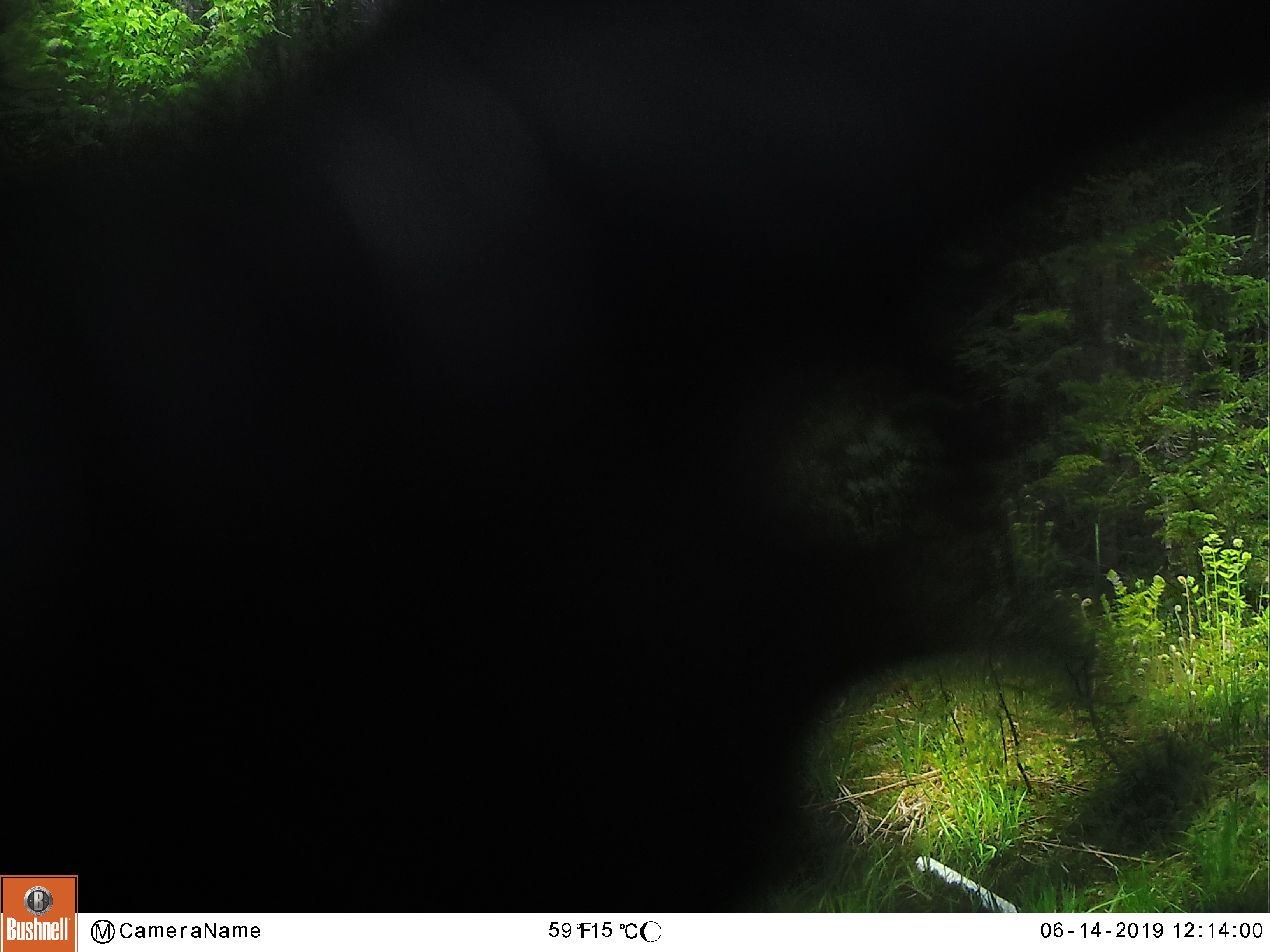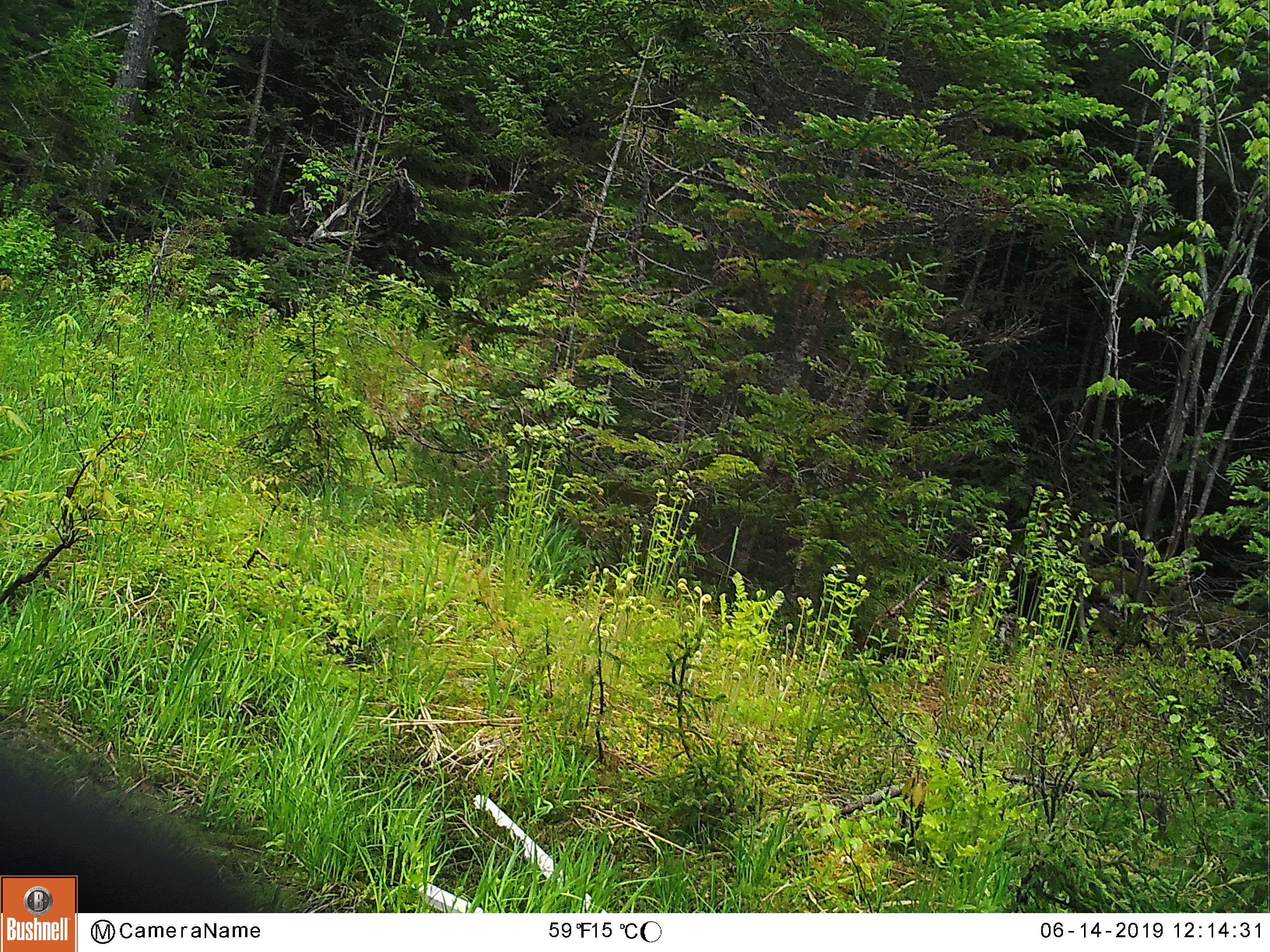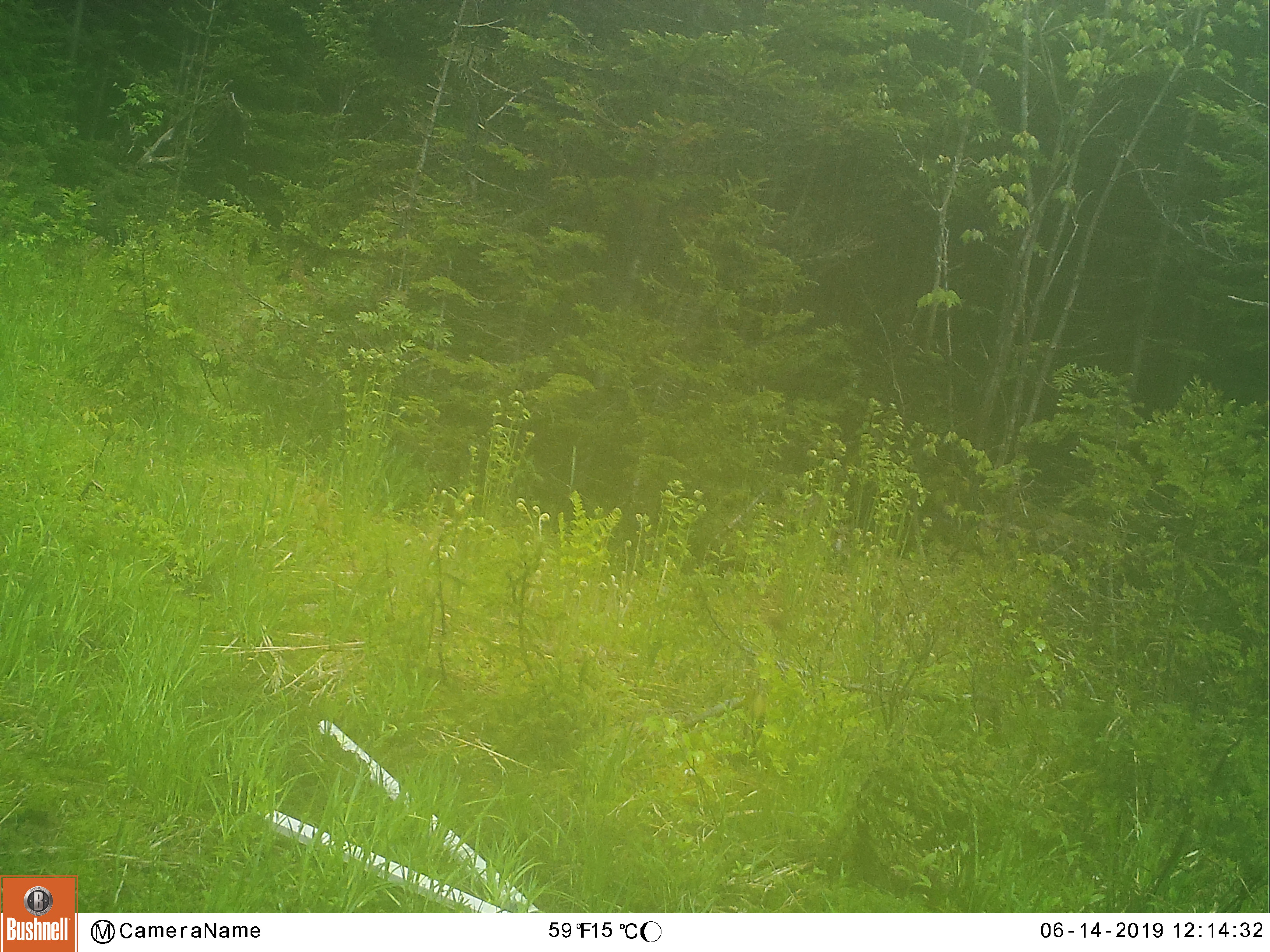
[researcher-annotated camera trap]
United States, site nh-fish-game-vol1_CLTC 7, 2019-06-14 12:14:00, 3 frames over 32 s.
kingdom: Animalia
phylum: Chordata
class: Mammalia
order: Carnivora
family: Ursidae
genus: Ursus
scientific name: Ursus americanus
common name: black bear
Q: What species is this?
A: Black bear (Ursus americanus).